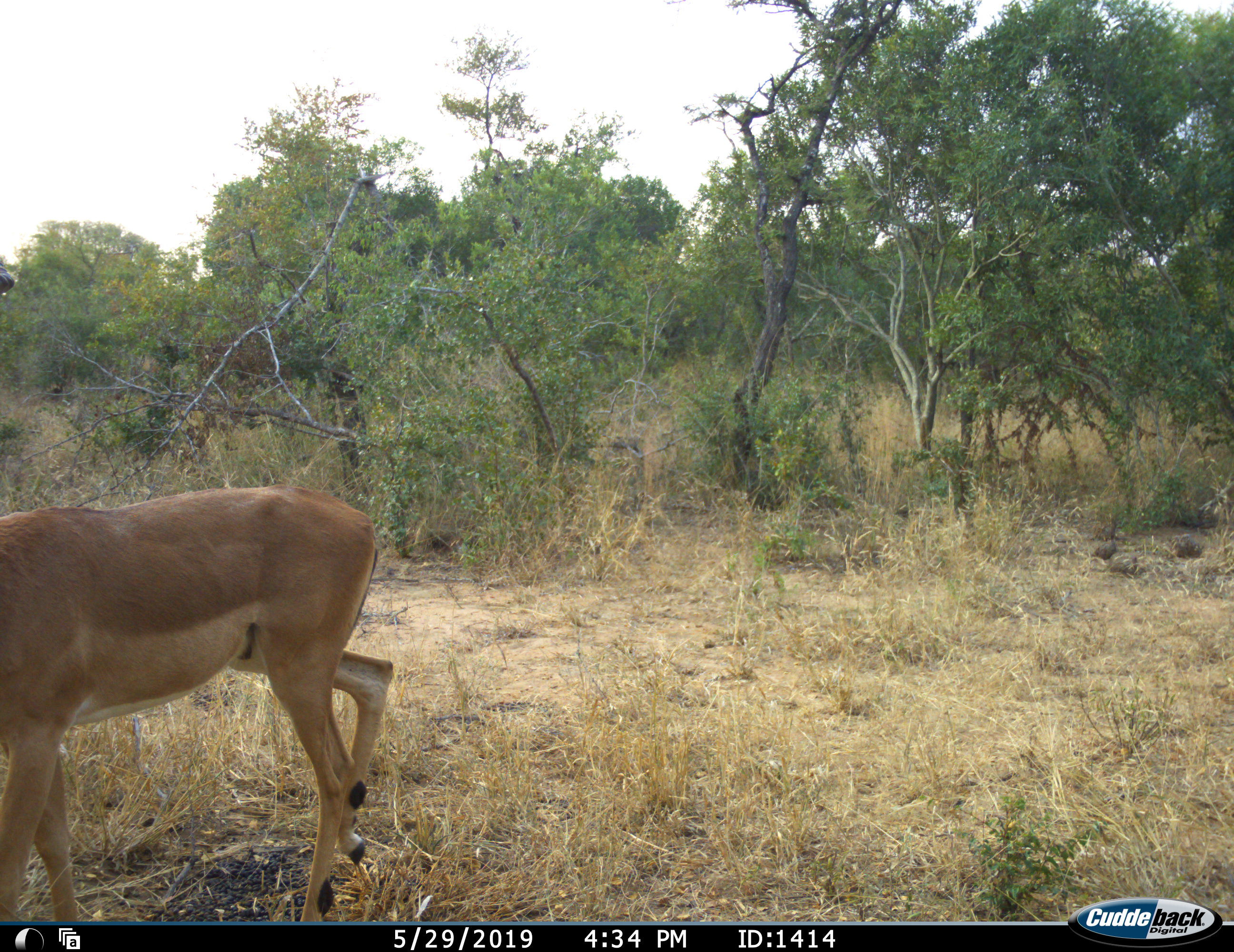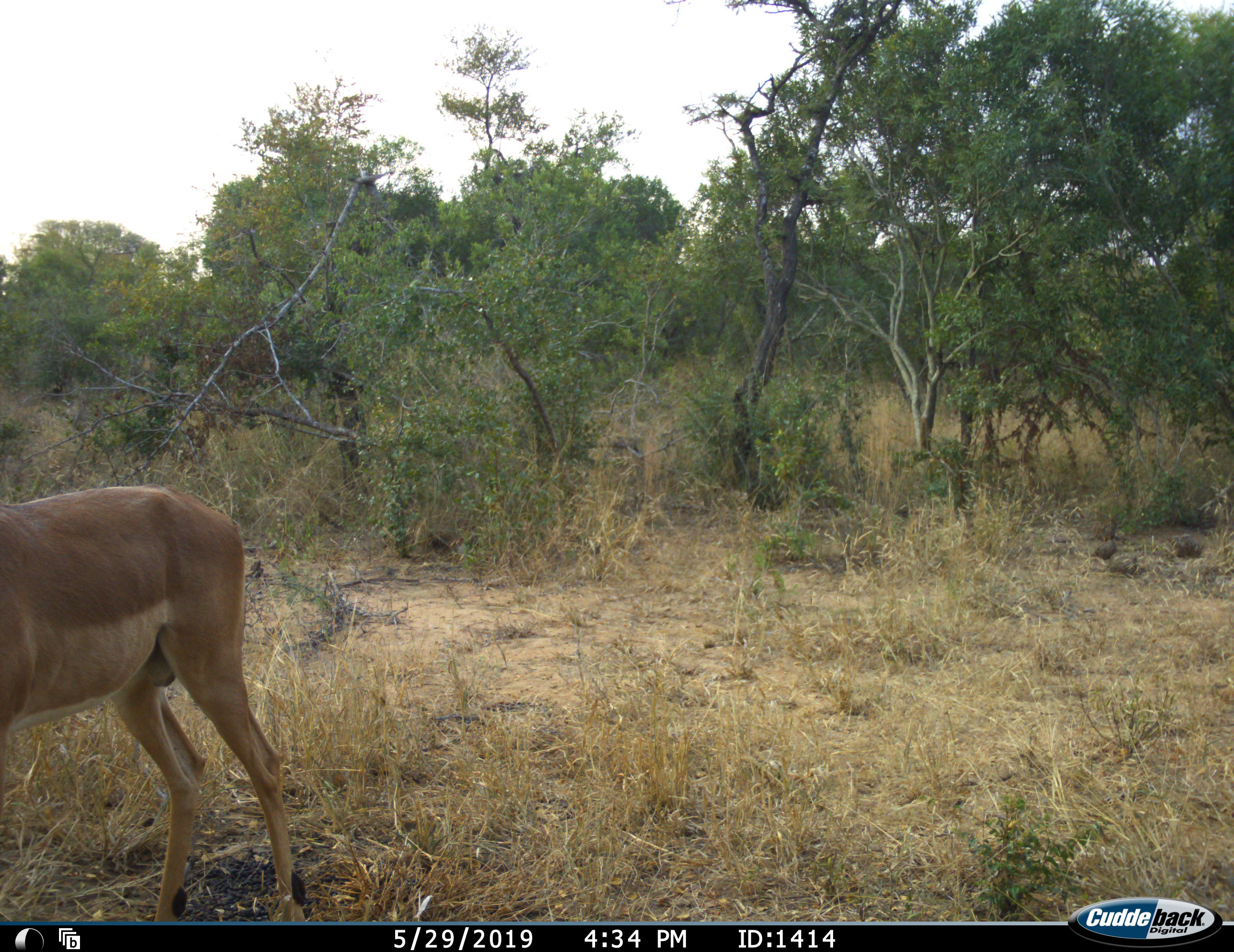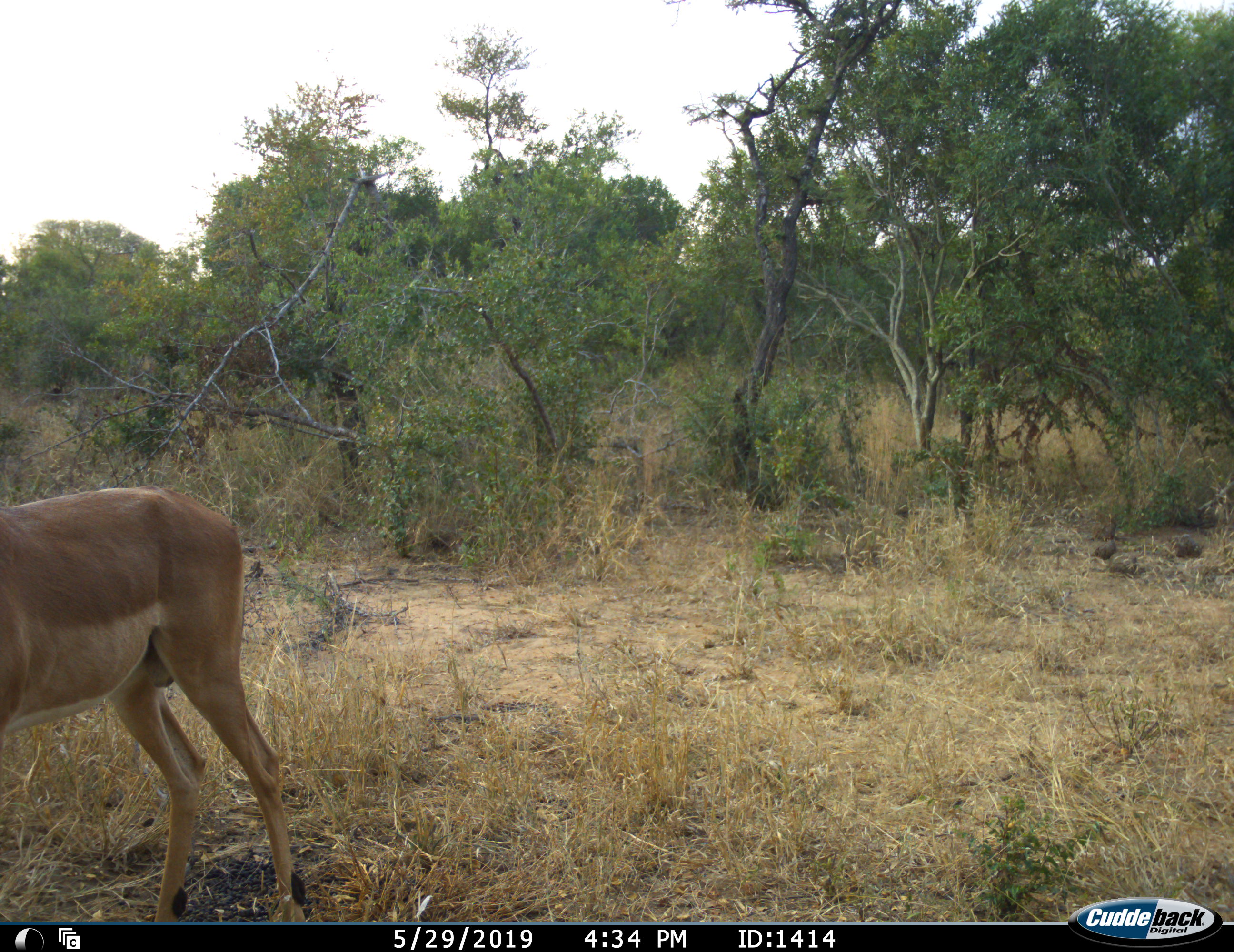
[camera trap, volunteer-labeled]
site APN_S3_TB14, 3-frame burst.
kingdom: Animalia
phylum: Chordata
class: Mammalia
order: Artiodactyla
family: Bovidae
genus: Aepyceros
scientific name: Aepyceros melampus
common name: impala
Impala (Aepyceros melampus), count 1. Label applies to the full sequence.